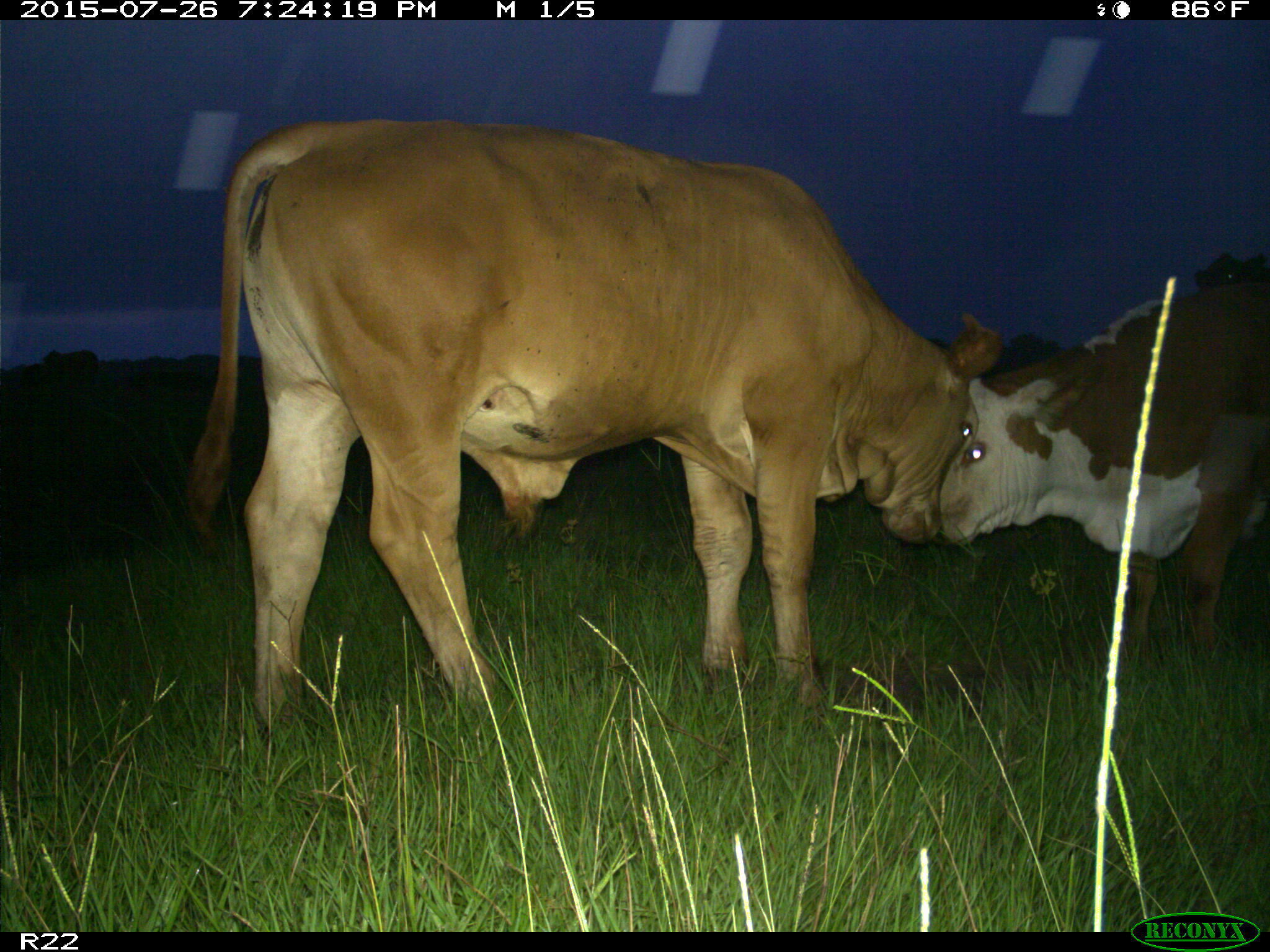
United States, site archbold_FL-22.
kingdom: Animalia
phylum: Chordata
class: Mammalia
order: Artiodactyla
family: Bovidae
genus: Bos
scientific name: Bos taurus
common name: domestic cow